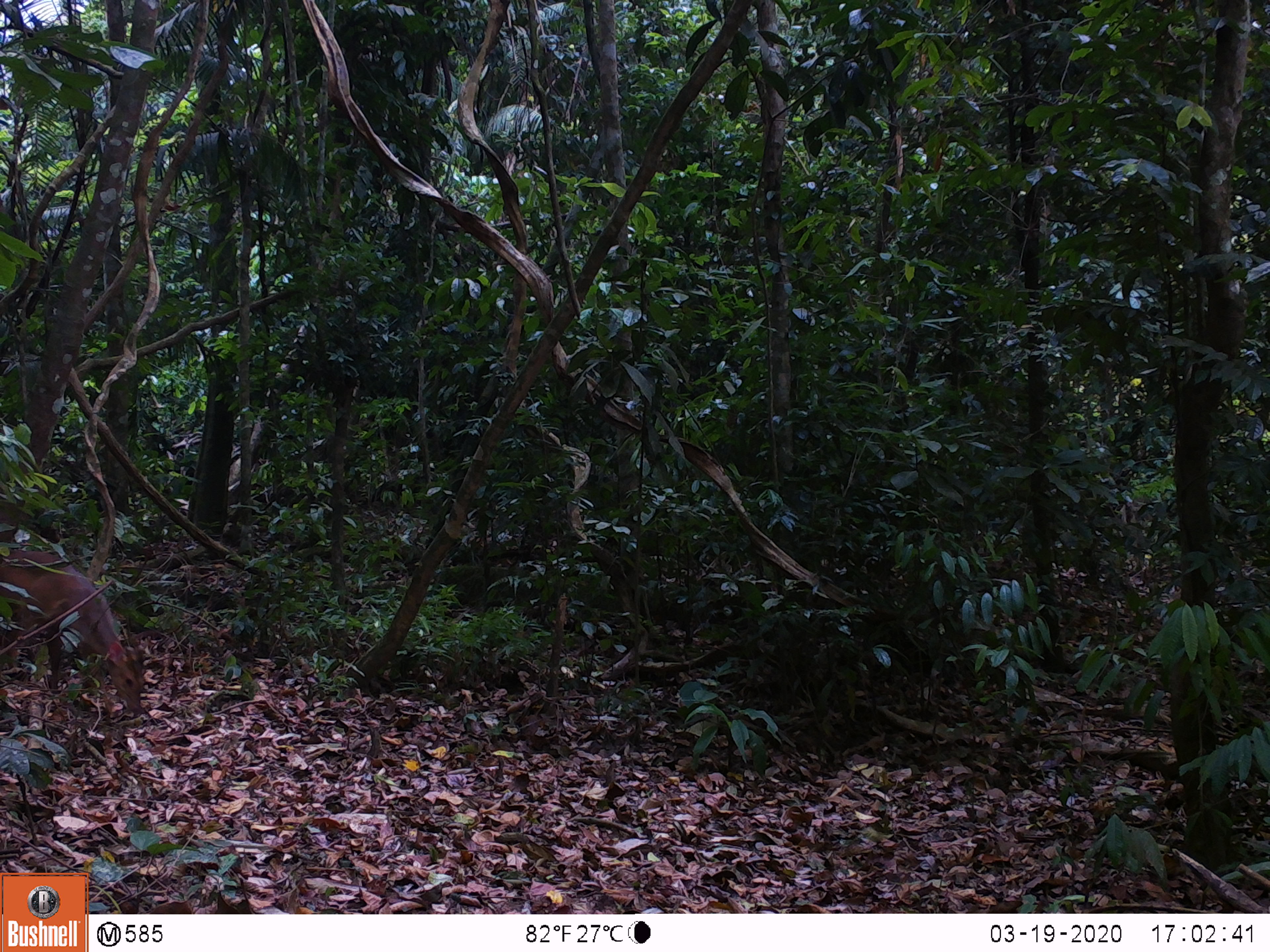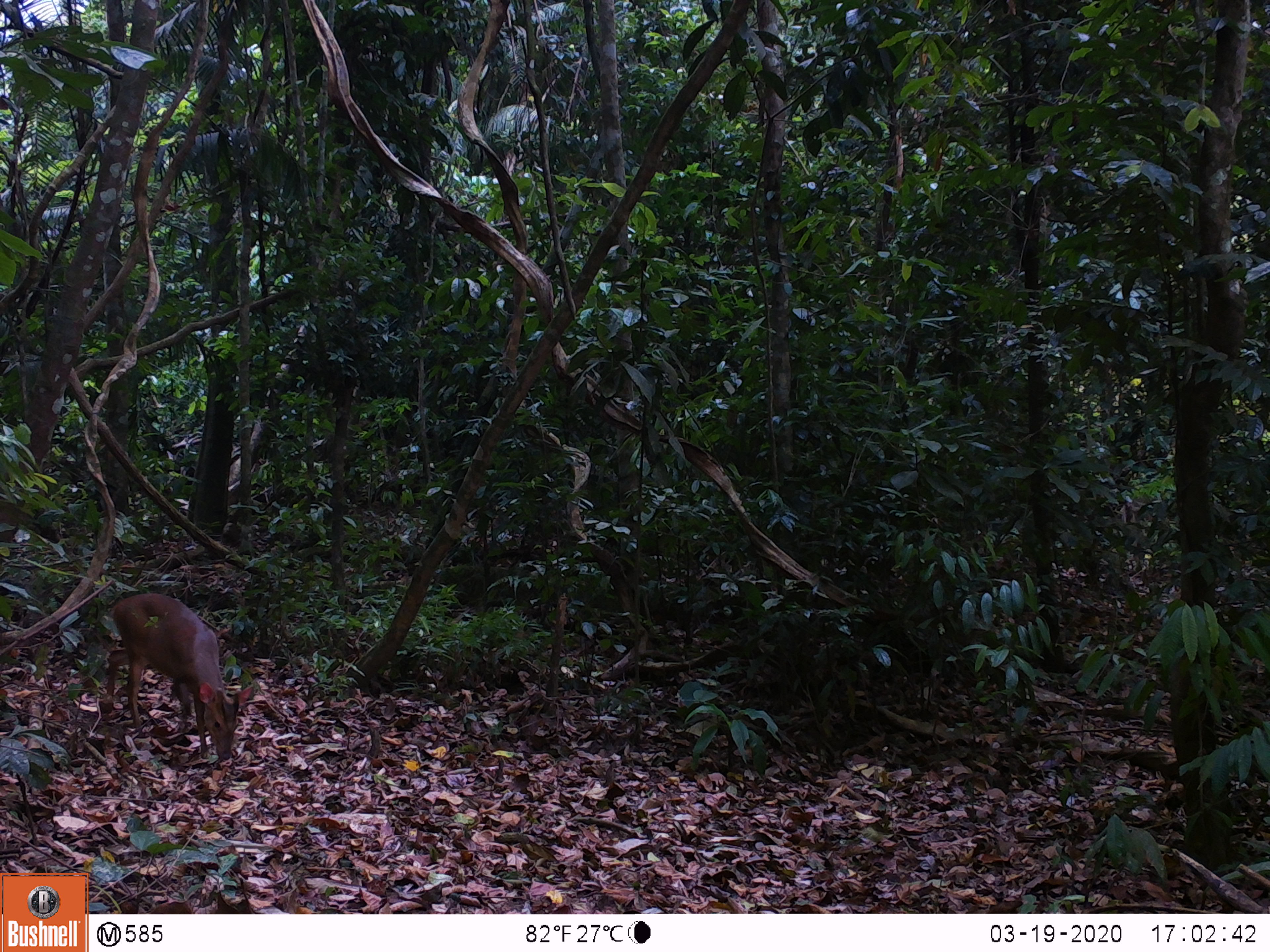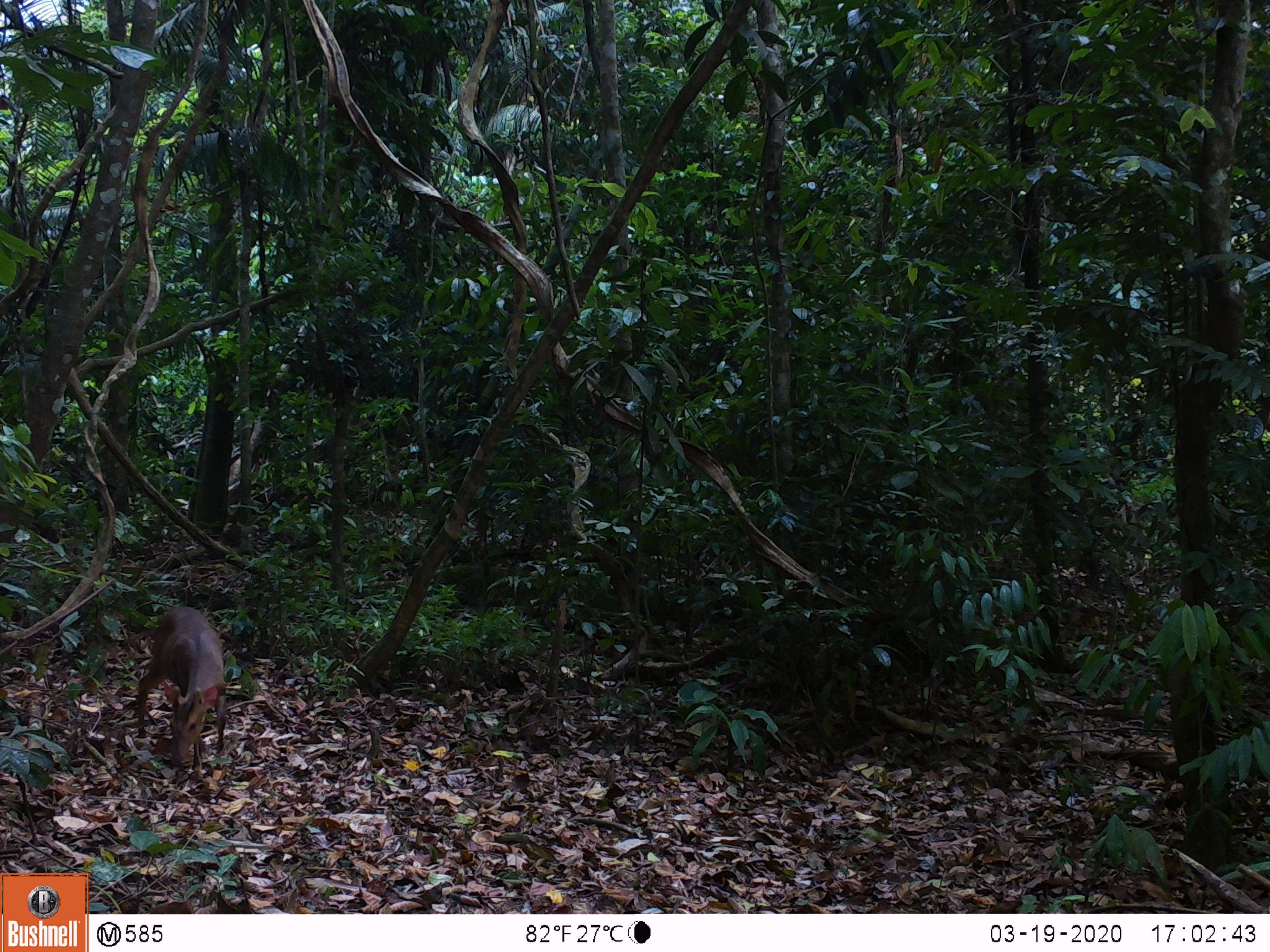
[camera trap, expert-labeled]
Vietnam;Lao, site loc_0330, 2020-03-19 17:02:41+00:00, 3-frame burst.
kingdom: Animalia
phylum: Chordata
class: Mammalia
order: Artiodactyla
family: Cervidae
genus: Muntiacus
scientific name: Muntiacus vuquangensis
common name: large-antlered muntjac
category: large antlered muntjac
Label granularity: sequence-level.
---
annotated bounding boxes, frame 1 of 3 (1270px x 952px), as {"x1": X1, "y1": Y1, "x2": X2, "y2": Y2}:
large antlered muntjac: {"x1": 0, "y1": 549, "x2": 144, "y2": 714}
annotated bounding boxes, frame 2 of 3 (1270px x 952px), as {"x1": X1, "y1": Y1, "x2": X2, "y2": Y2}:
large antlered muntjac: {"x1": 107, "y1": 593, "x2": 253, "y2": 760}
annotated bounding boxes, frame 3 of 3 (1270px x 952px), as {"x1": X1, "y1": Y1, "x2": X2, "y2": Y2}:
large antlered muntjac: {"x1": 137, "y1": 606, "x2": 226, "y2": 772}